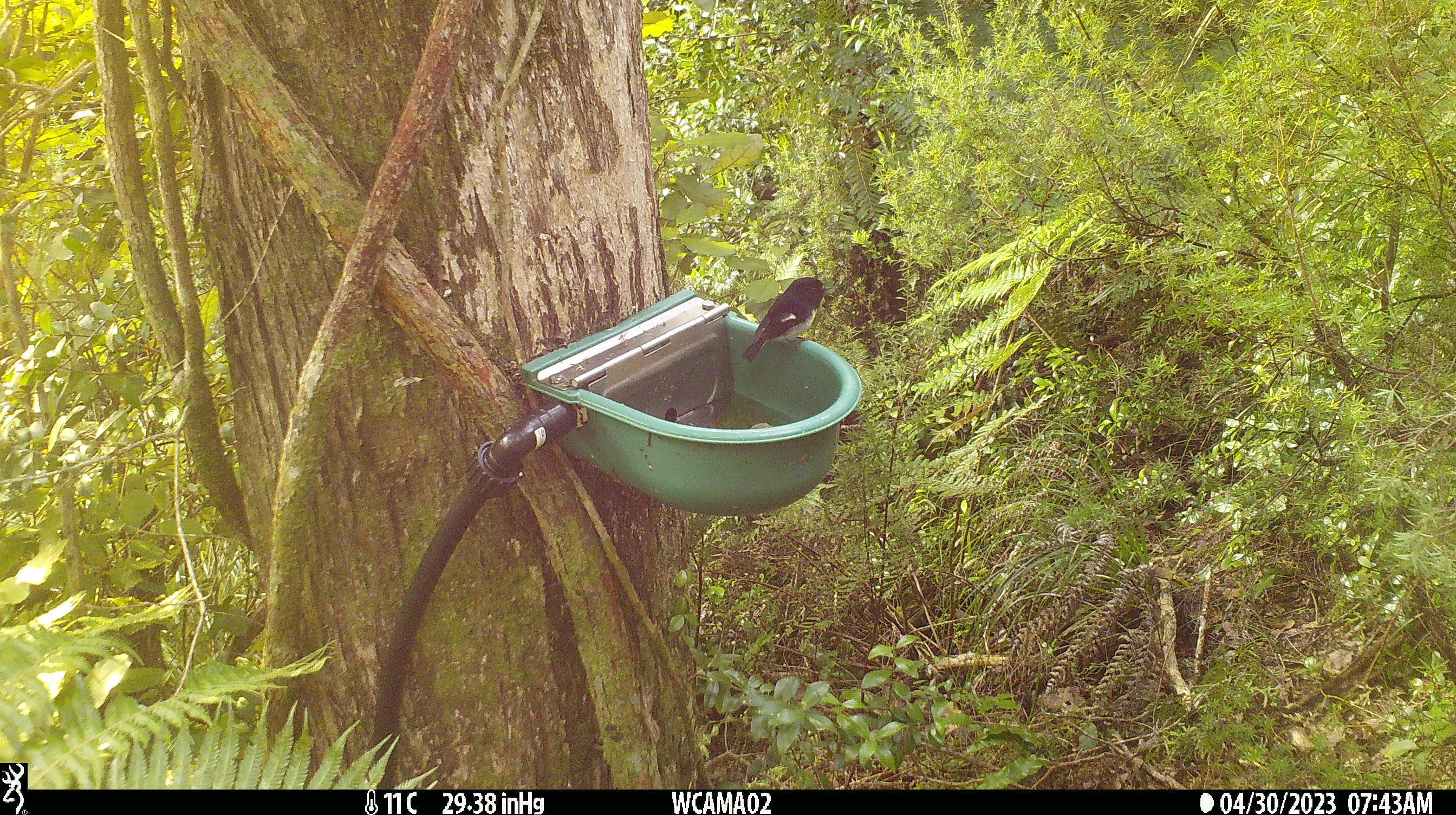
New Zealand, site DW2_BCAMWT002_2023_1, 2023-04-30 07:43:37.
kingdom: Animalia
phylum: Chordata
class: Aves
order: Passeriformes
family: Petroicidae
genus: Petroica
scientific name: Petroica macrocephala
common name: tomtit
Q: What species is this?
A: Tomtit (Petroica macrocephala).